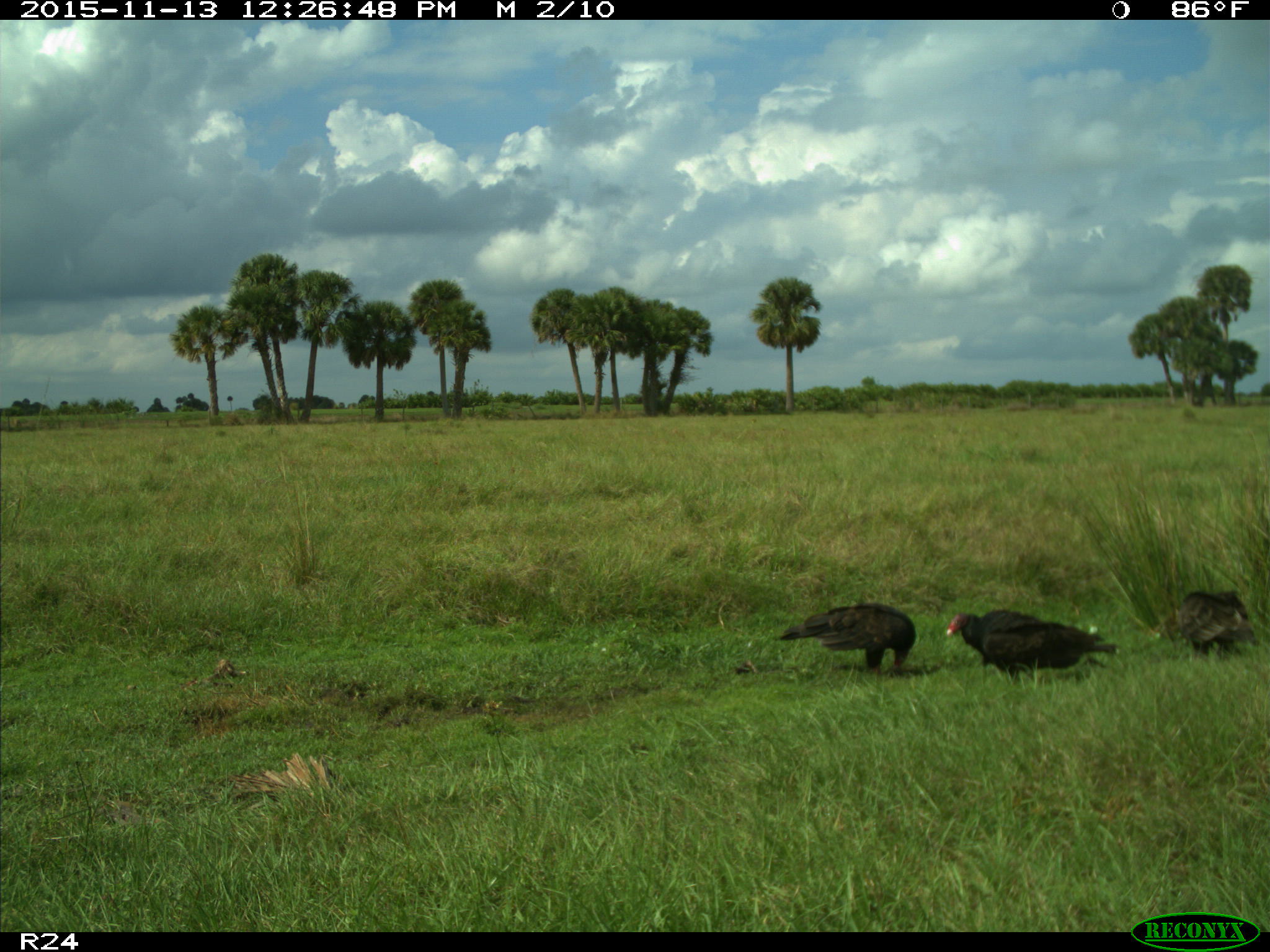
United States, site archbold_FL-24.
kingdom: Animalia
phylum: Chordata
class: Aves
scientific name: Aves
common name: birds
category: unidentified bird